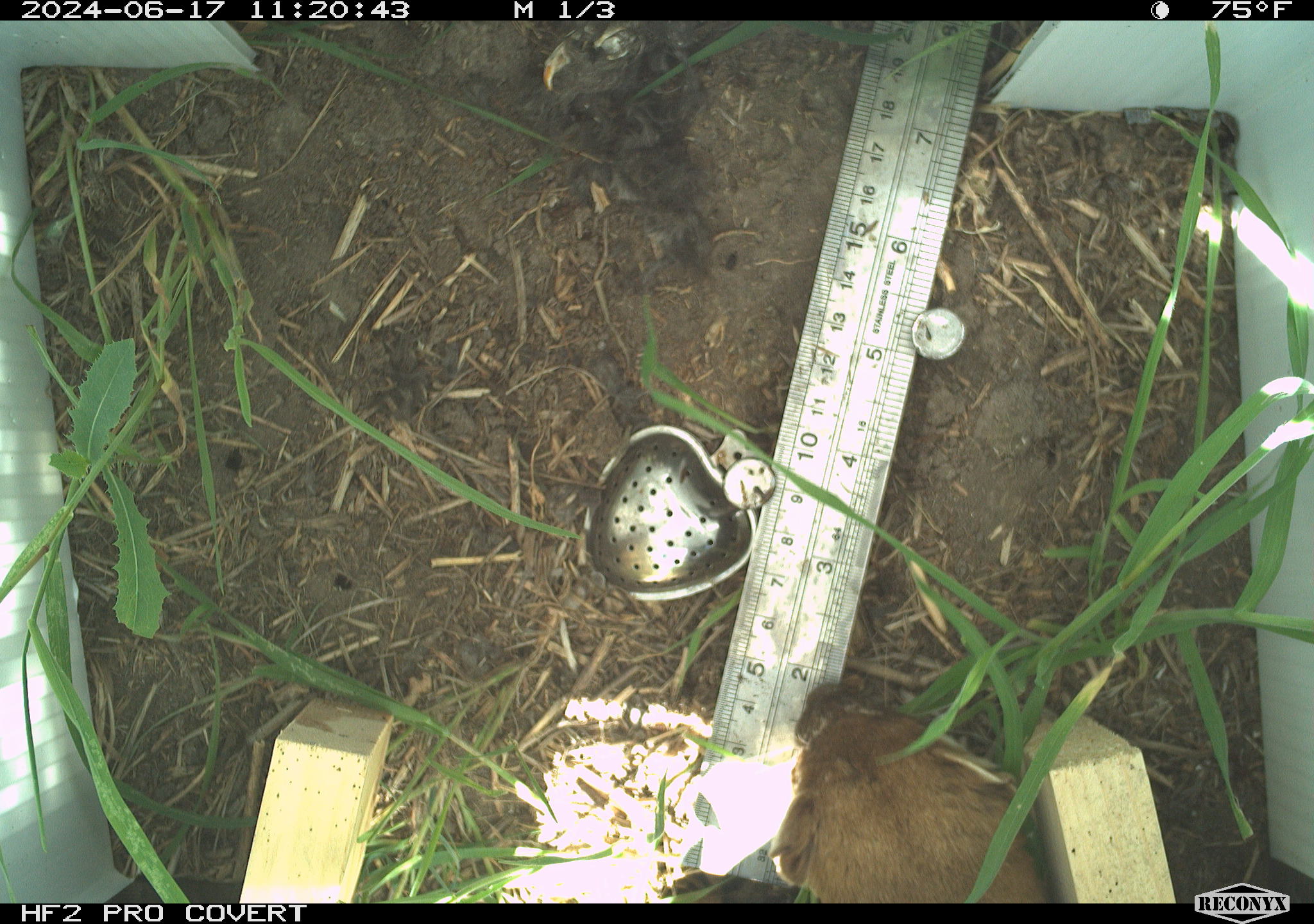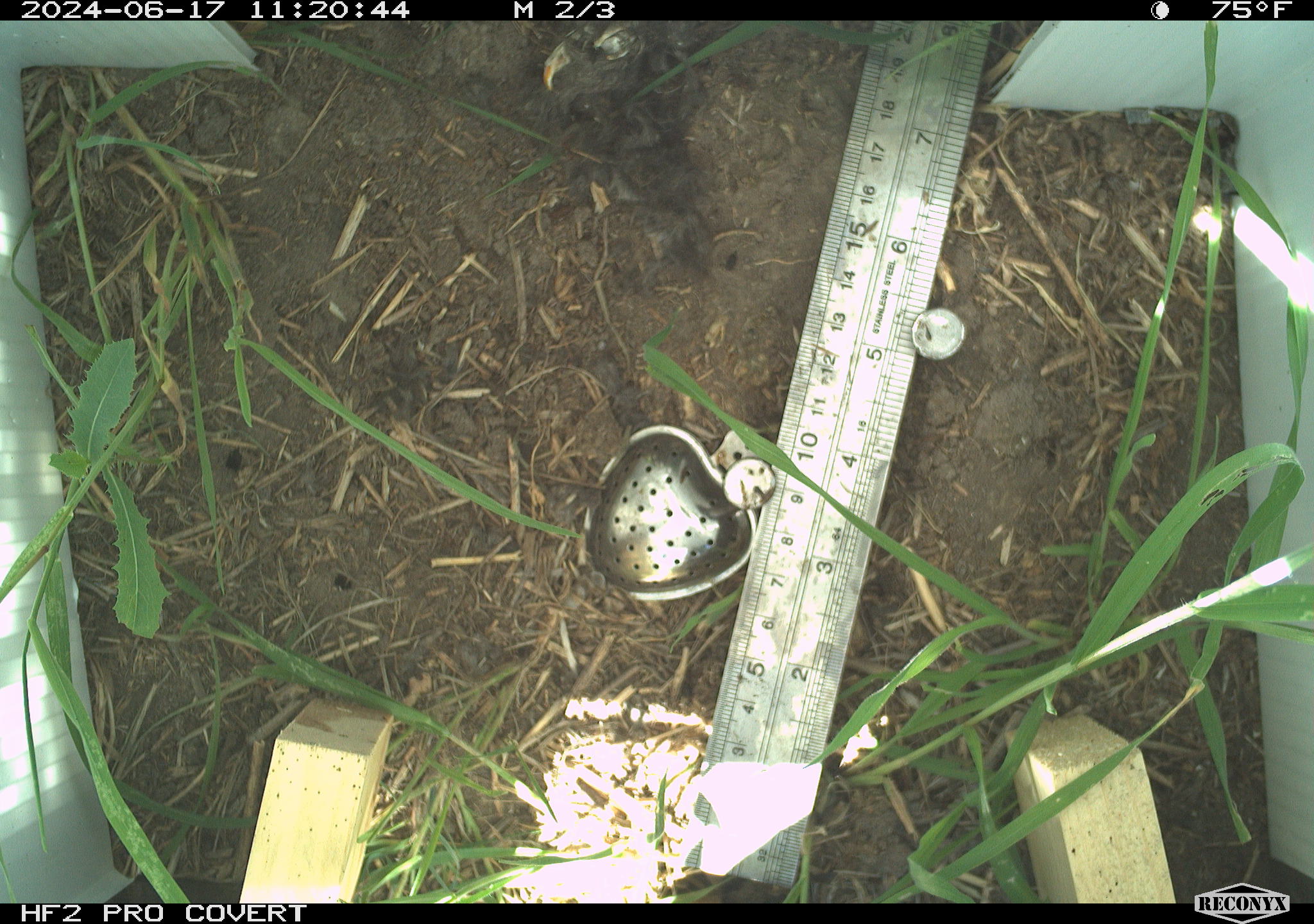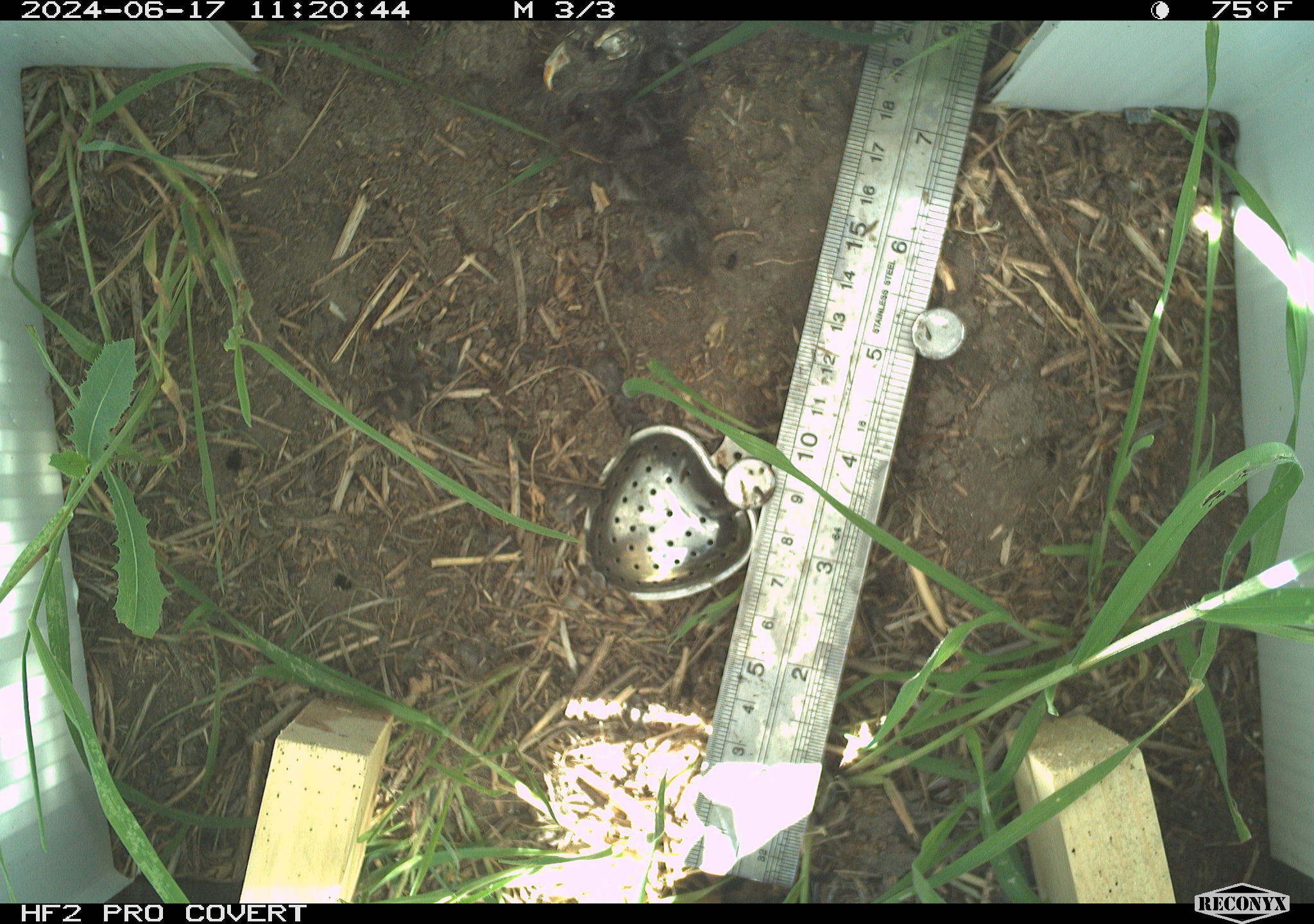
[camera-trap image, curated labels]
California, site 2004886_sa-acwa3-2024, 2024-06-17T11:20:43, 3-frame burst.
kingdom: Animalia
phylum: Chordata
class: Mammalia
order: Carnivora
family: Mustelidae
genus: Neogale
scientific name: Neogale frenata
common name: long-tailed weasel